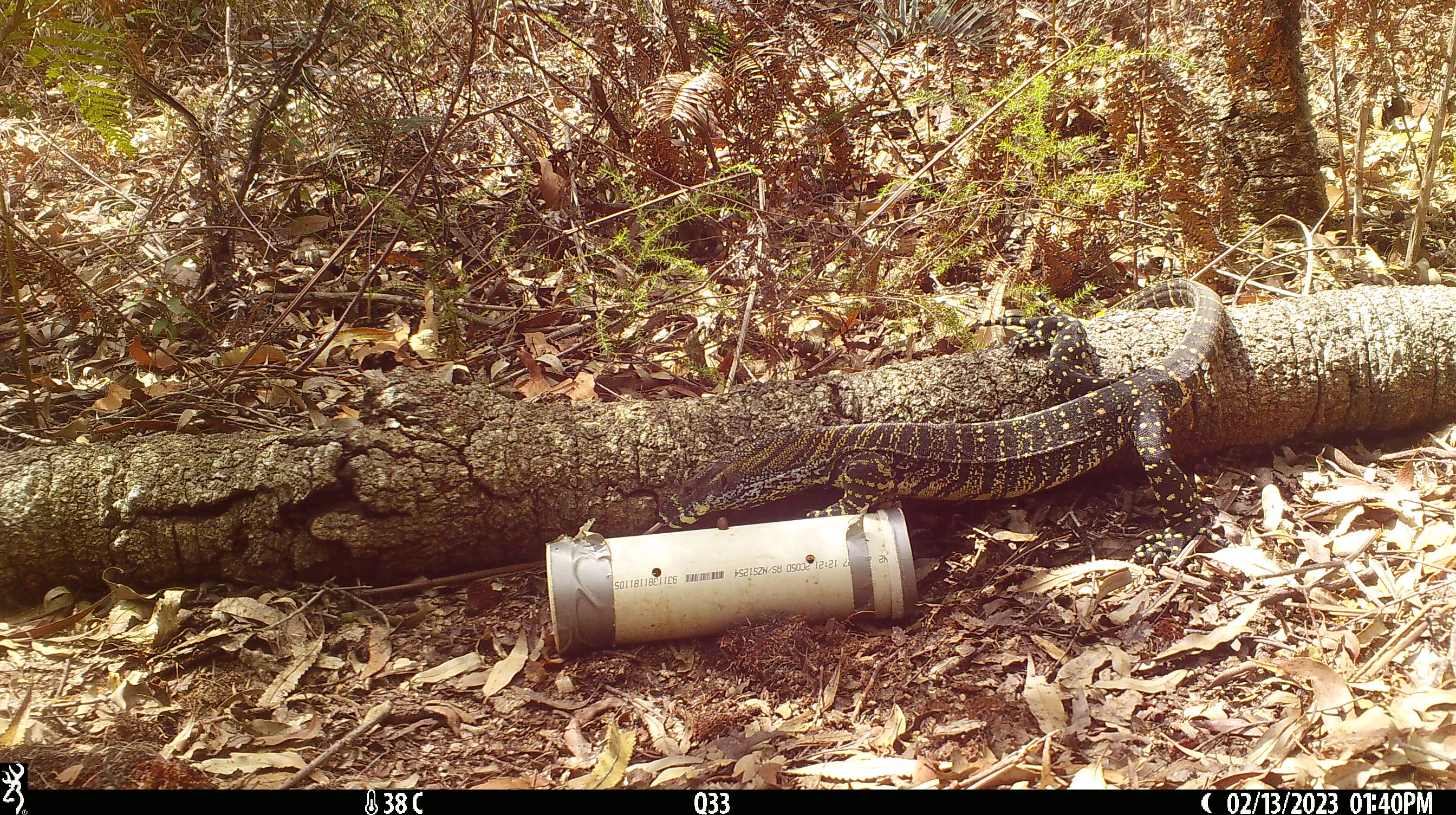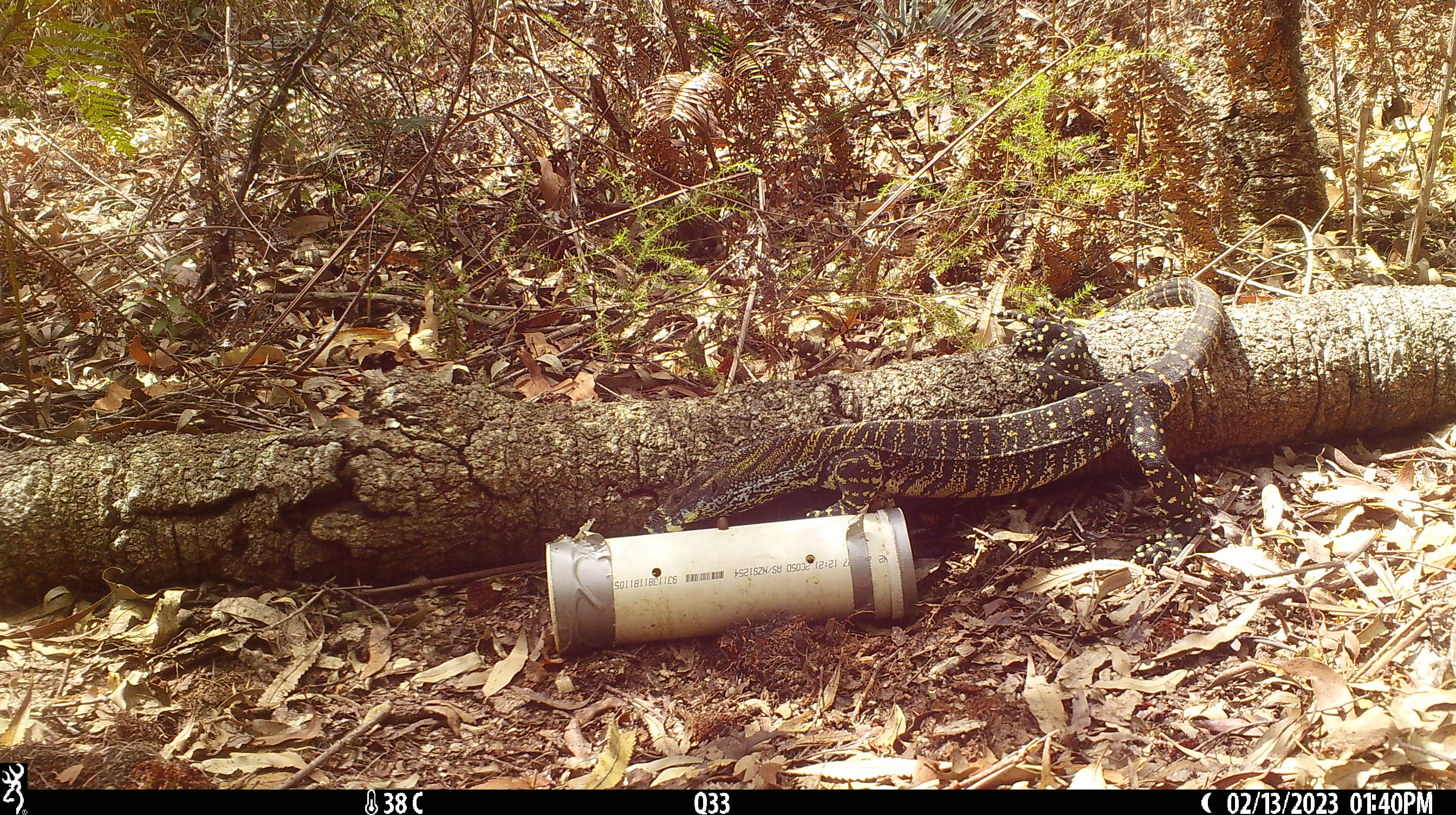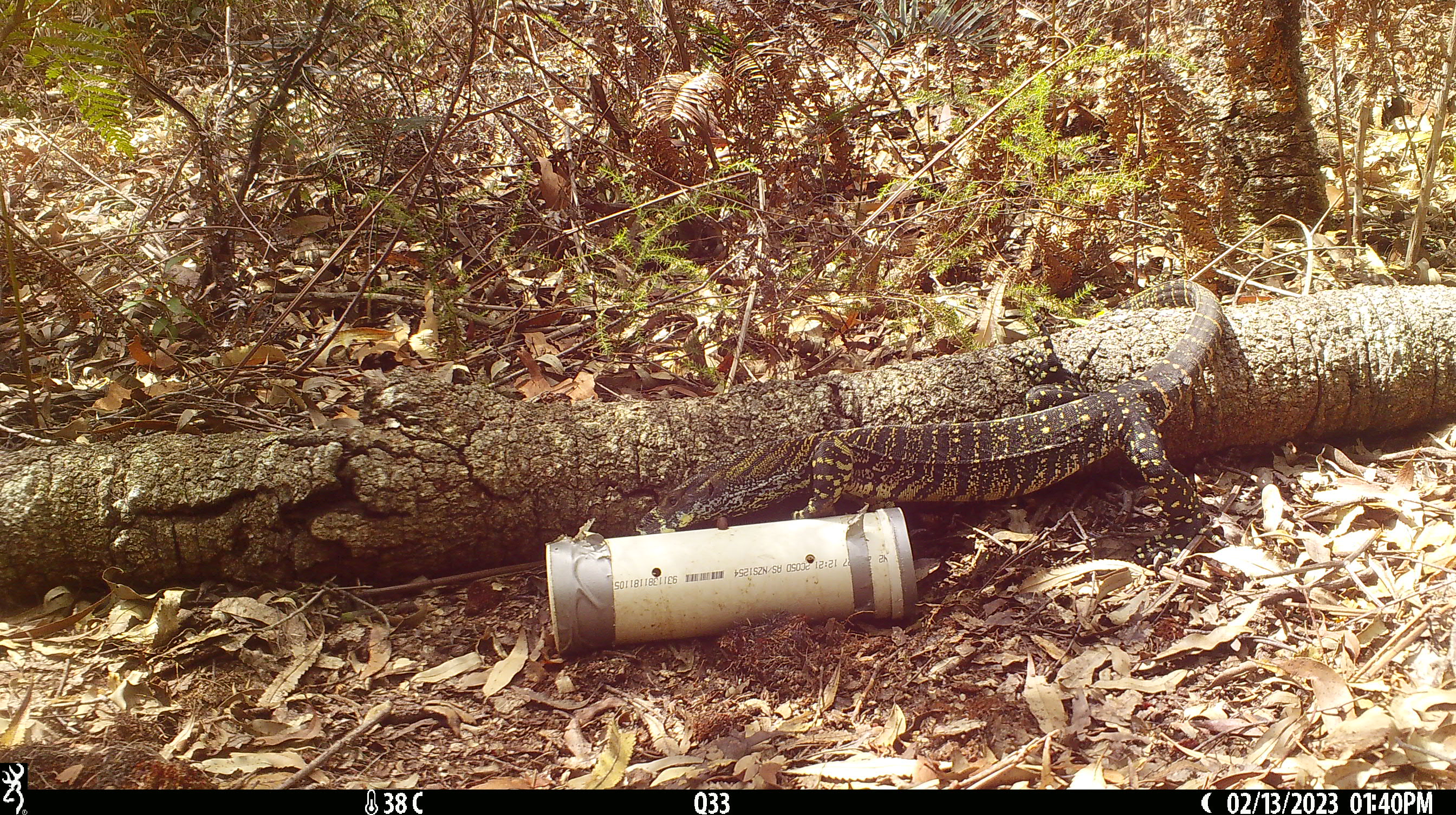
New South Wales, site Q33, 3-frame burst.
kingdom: Animalia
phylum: Chordata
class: Reptilia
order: Squamata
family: Varanidae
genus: Varanus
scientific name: Varanus varius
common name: lace monitor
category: goanna